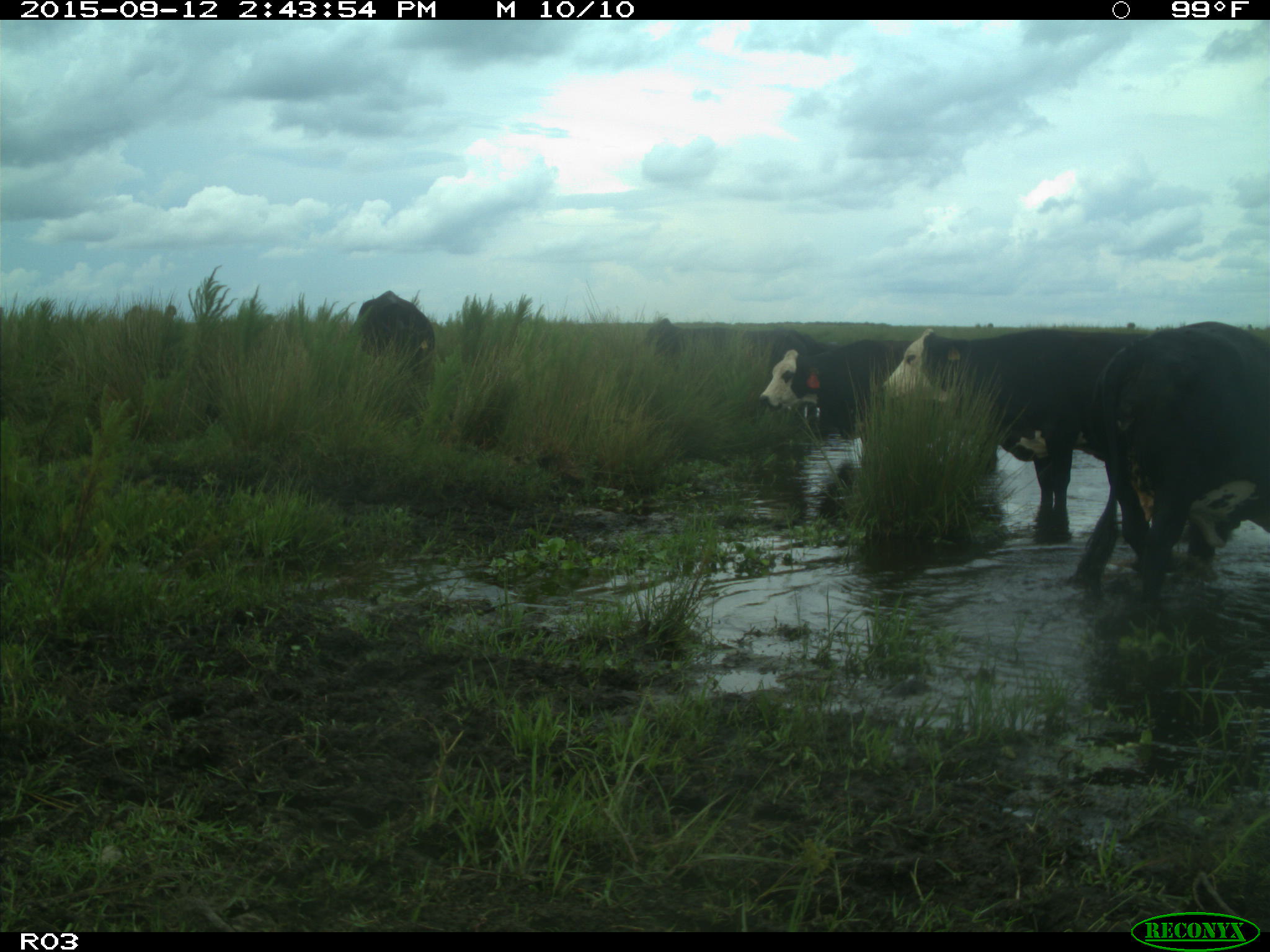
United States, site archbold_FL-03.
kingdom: Animalia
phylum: Chordata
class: Mammalia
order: Artiodactyla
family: Bovidae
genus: Bos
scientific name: Bos taurus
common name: domestic cow